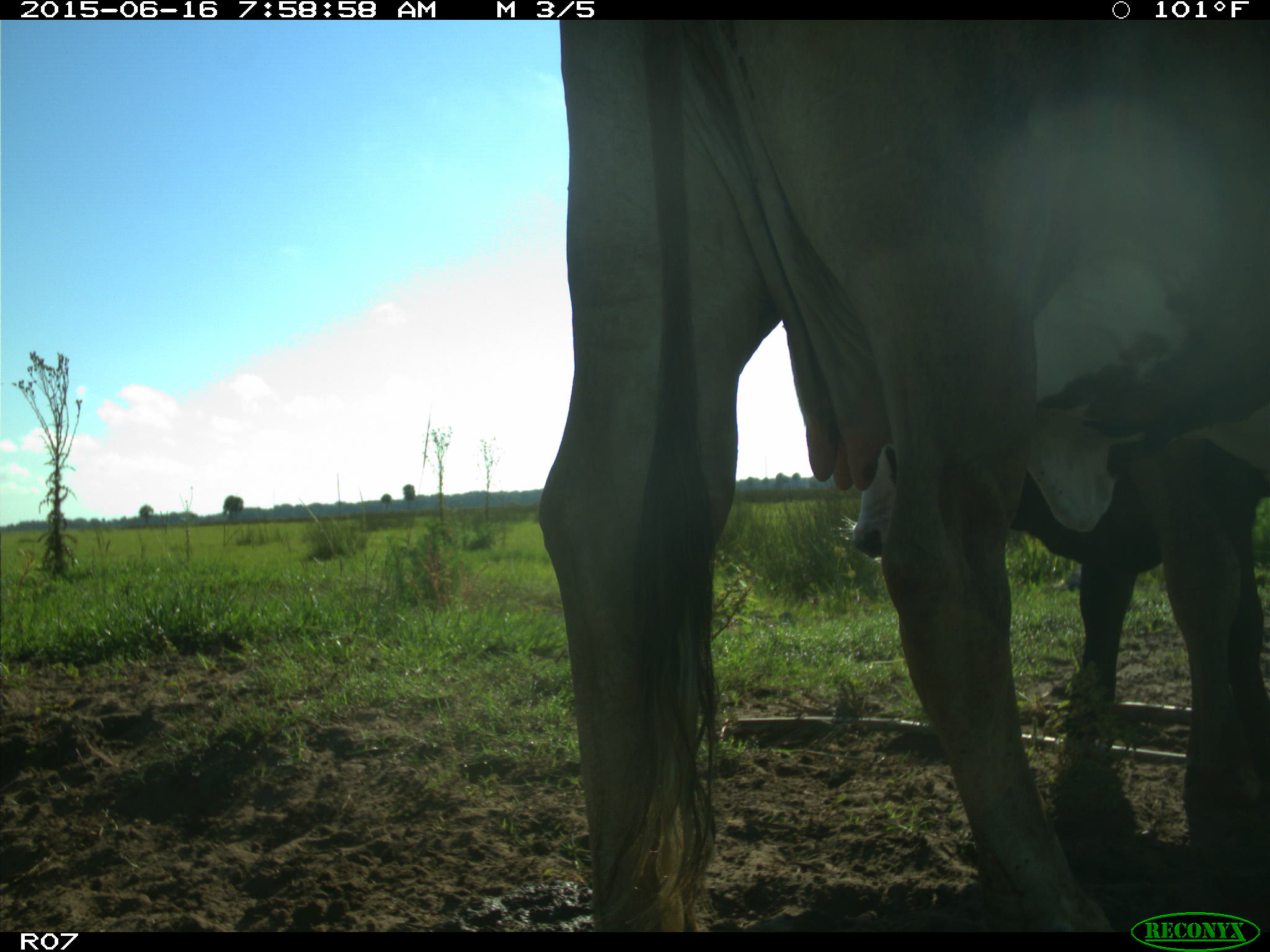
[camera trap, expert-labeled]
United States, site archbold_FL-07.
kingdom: Animalia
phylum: Chordata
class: Mammalia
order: Artiodactyla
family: Bovidae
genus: Bos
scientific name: Bos taurus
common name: domestic cow